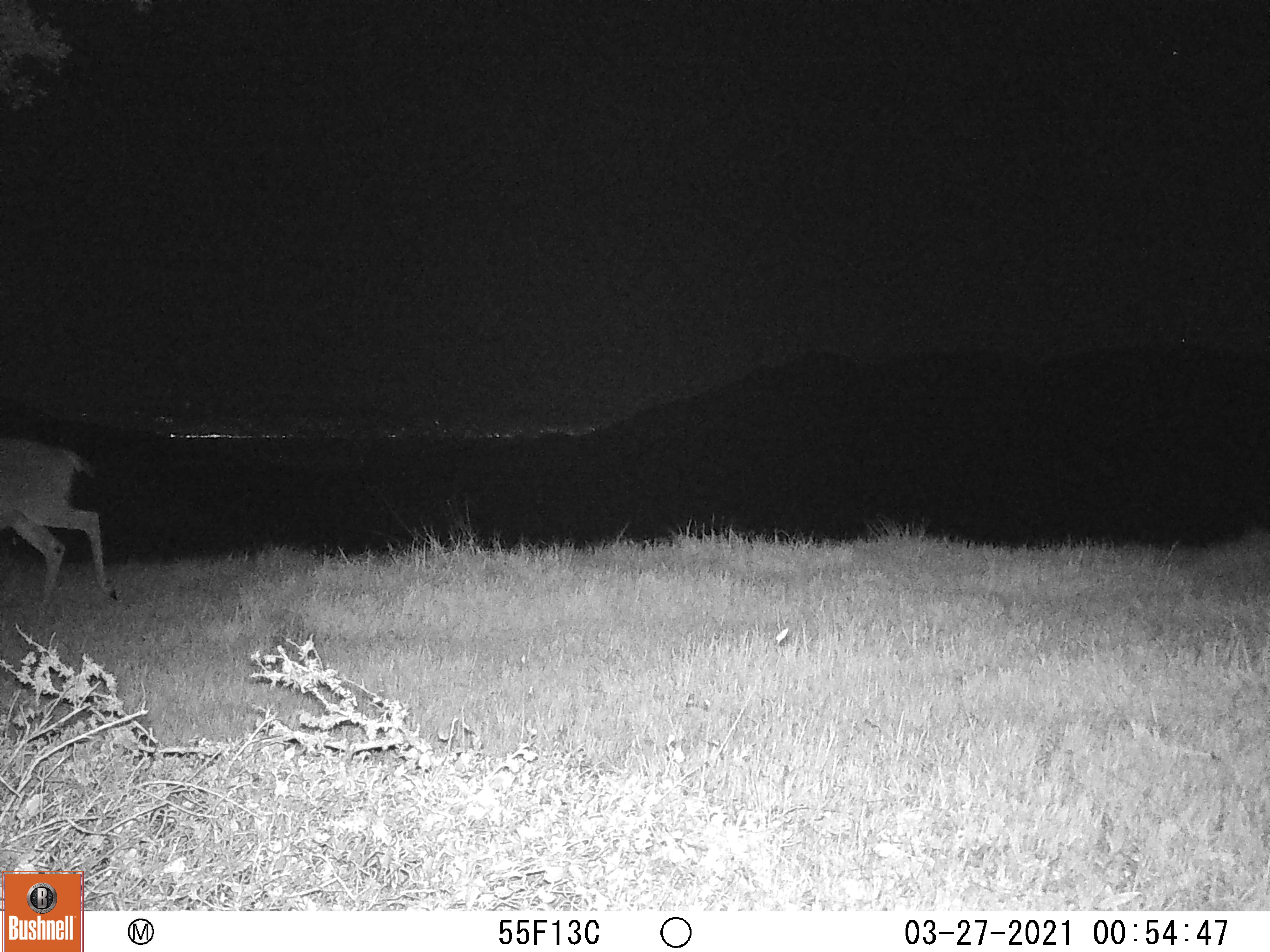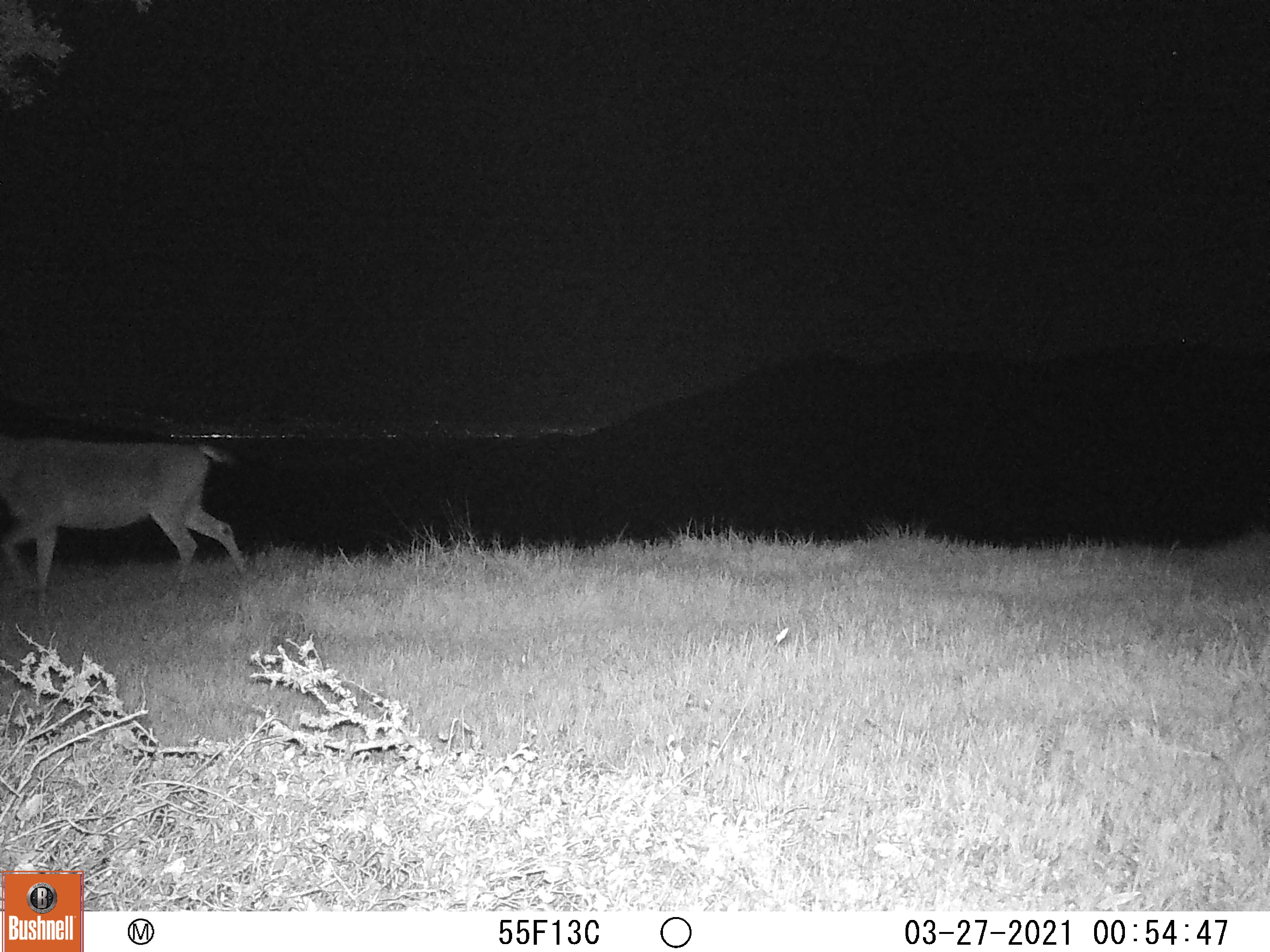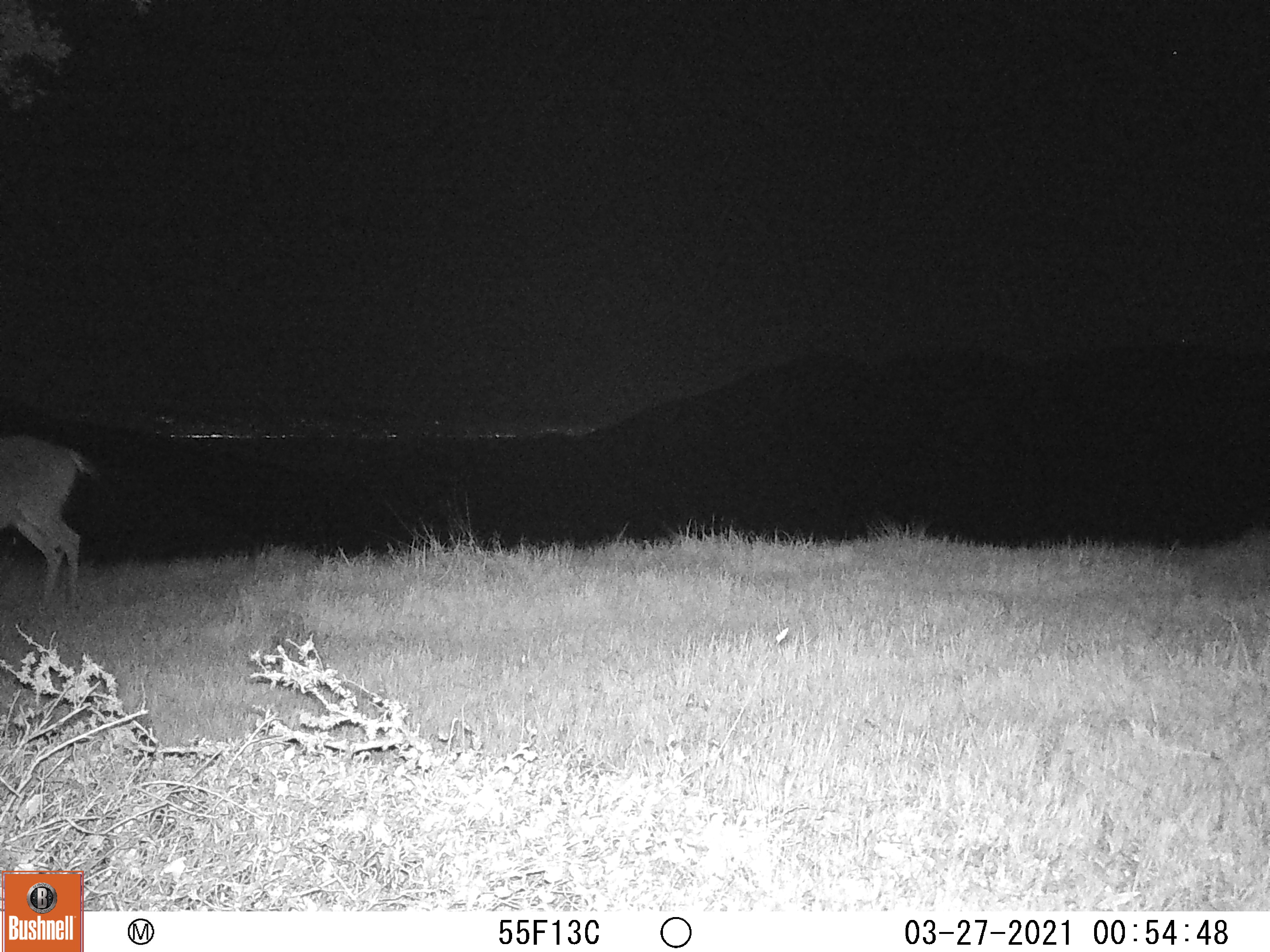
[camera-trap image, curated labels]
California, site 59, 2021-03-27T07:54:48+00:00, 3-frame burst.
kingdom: Animalia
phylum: Chordata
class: Mammalia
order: Artiodactyla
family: Cervidae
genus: Odocoileus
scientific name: Odocoileus hemionus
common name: mule deer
Mule deer (Odocoileus hemionus).